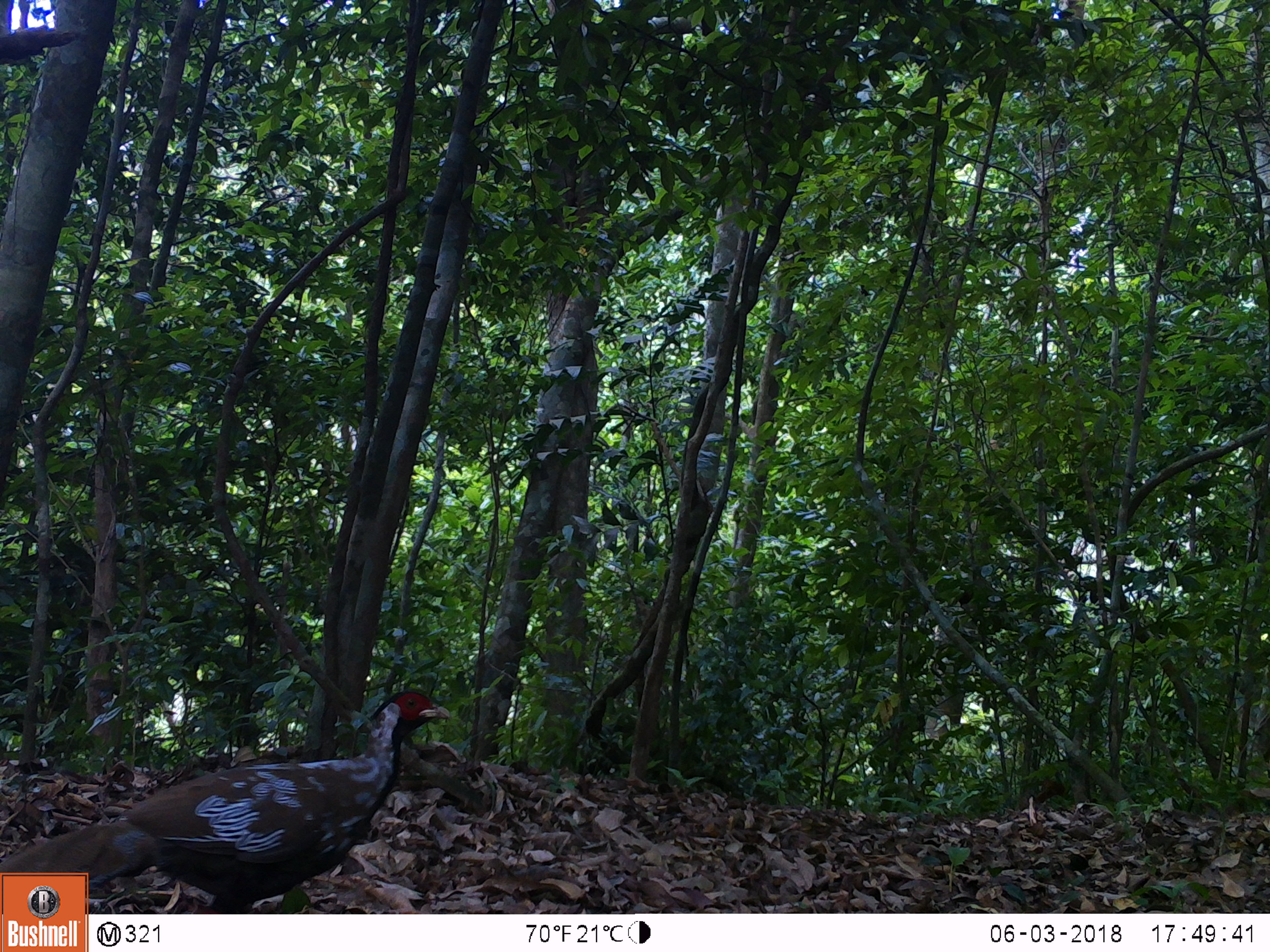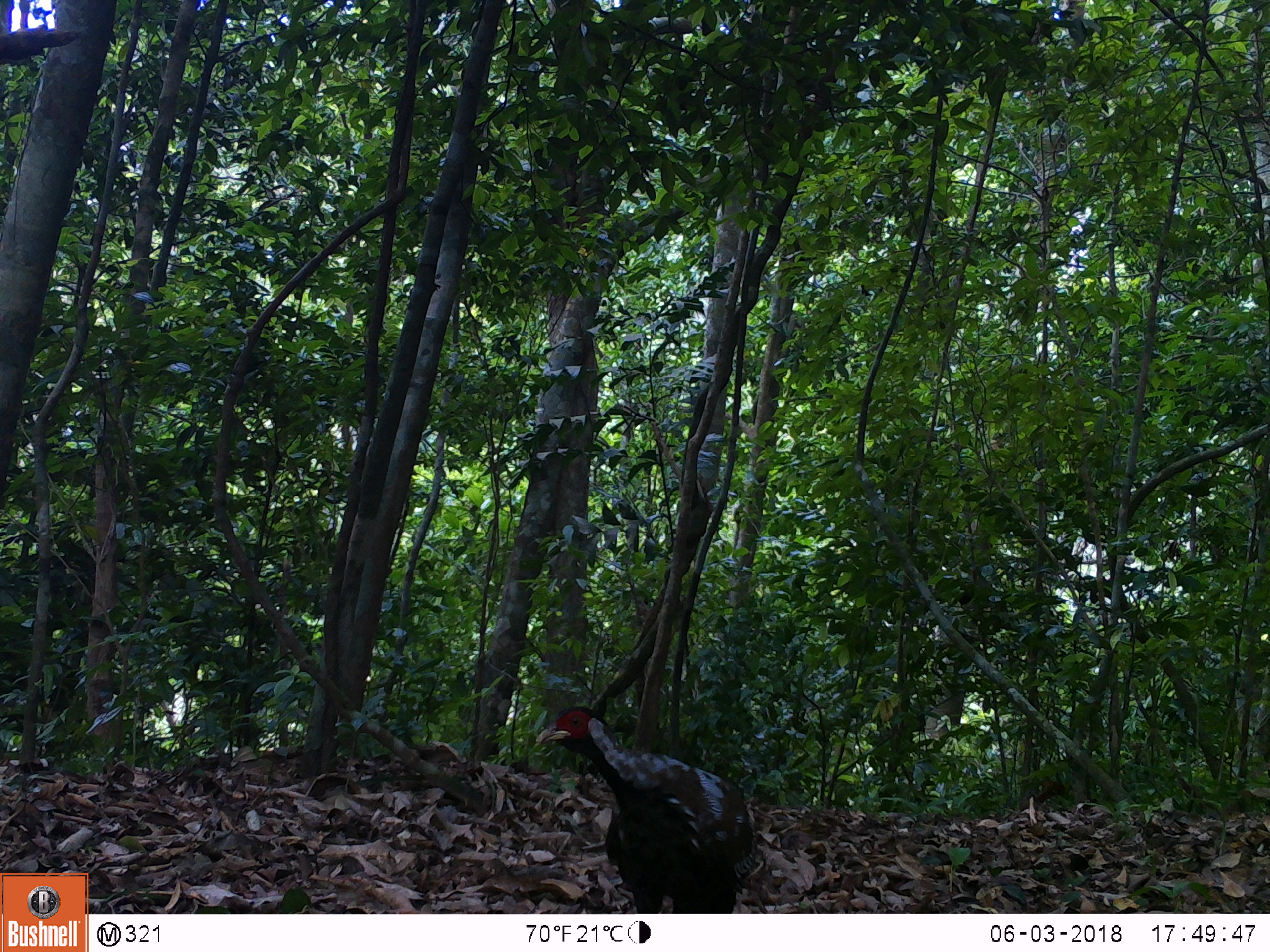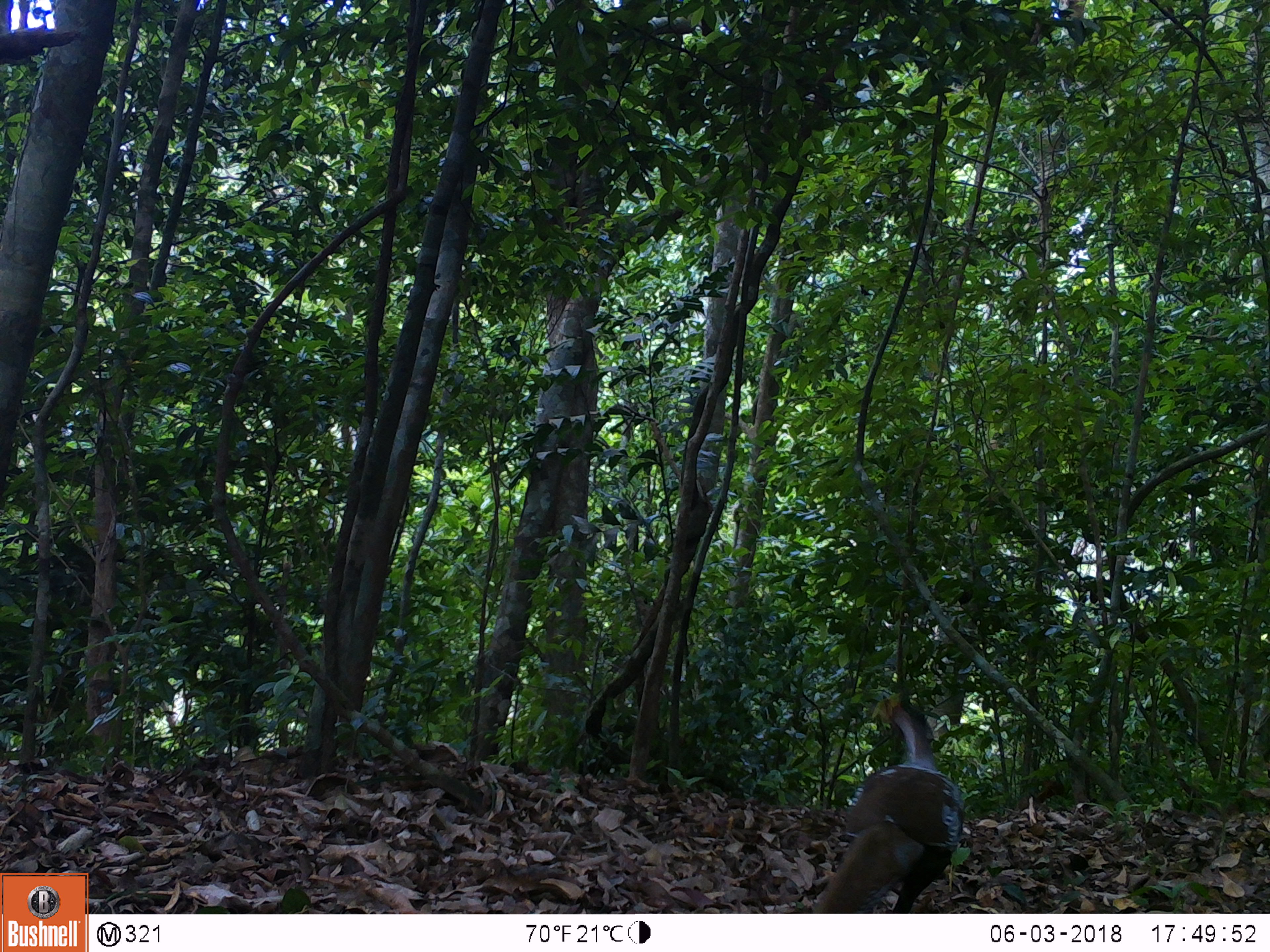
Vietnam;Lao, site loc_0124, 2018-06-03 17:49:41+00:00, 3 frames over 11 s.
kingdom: Animalia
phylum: Chordata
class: Aves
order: Galliformes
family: Phasianidae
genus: Lophura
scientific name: Lophura nycthemera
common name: silver pheasant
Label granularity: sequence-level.